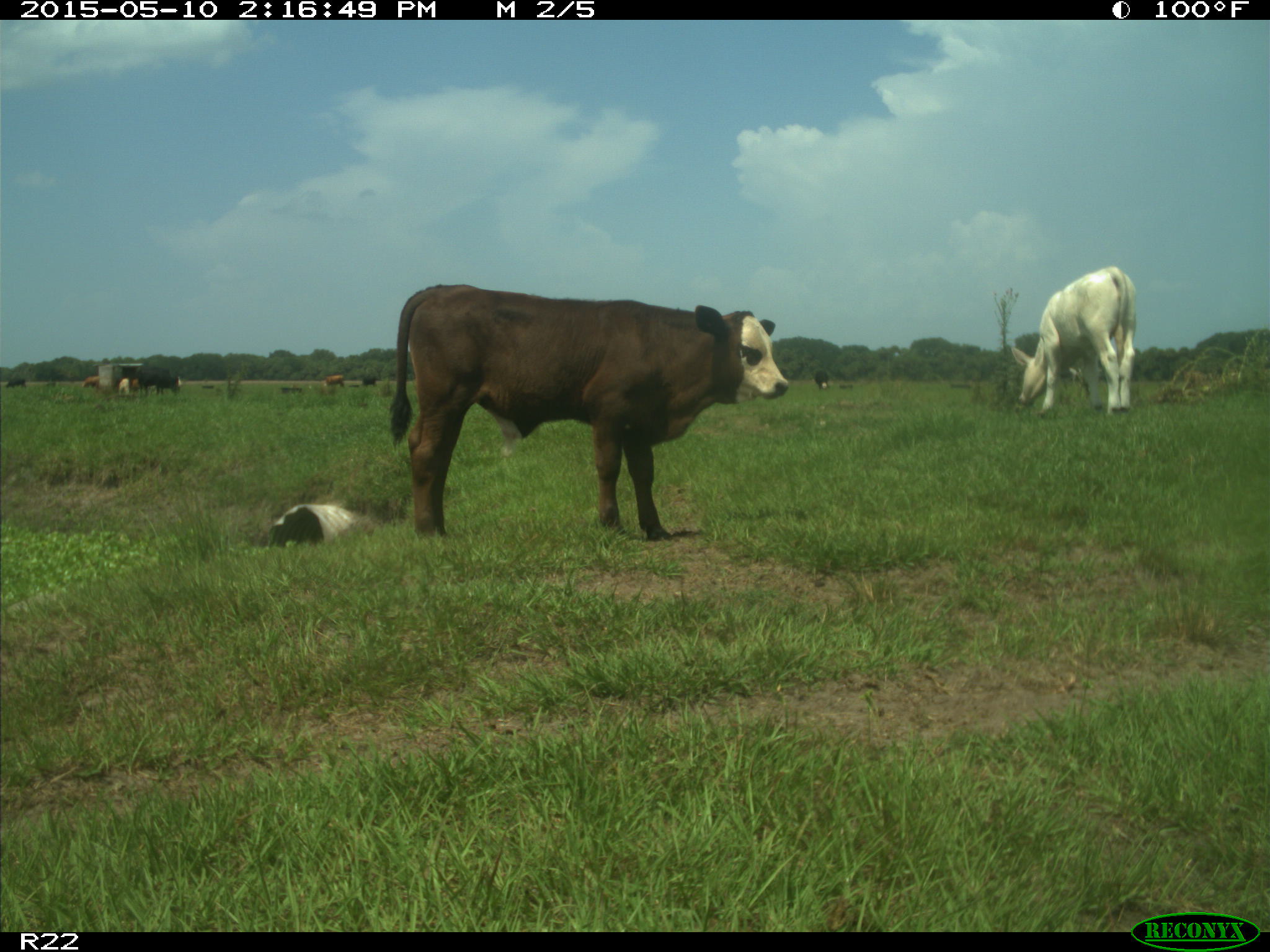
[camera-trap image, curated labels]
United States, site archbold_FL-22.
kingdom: Animalia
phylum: Chordata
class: Mammalia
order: Artiodactyla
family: Bovidae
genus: Bos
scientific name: Bos taurus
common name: domestic cow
Bos taurus (domestic cow).